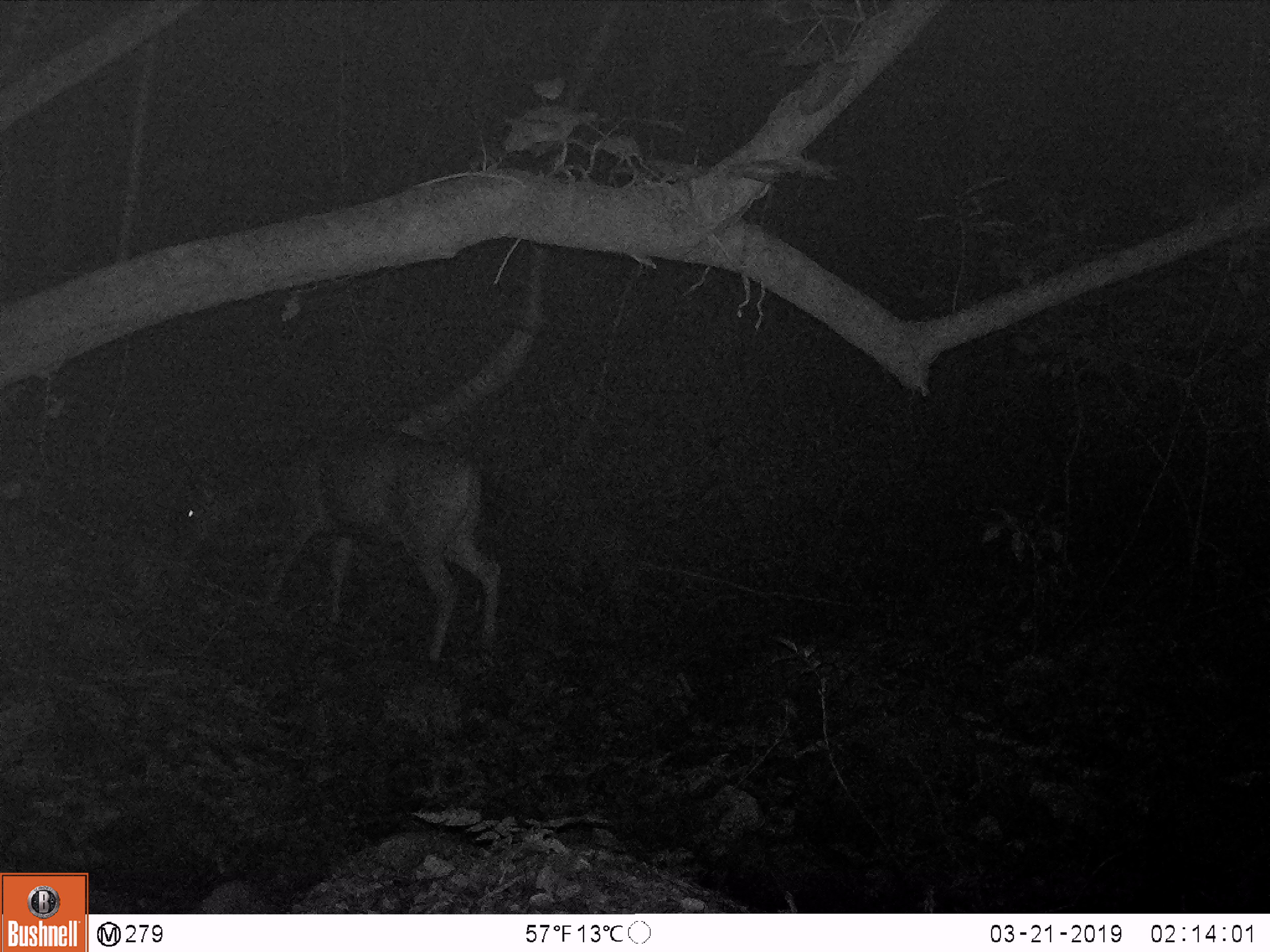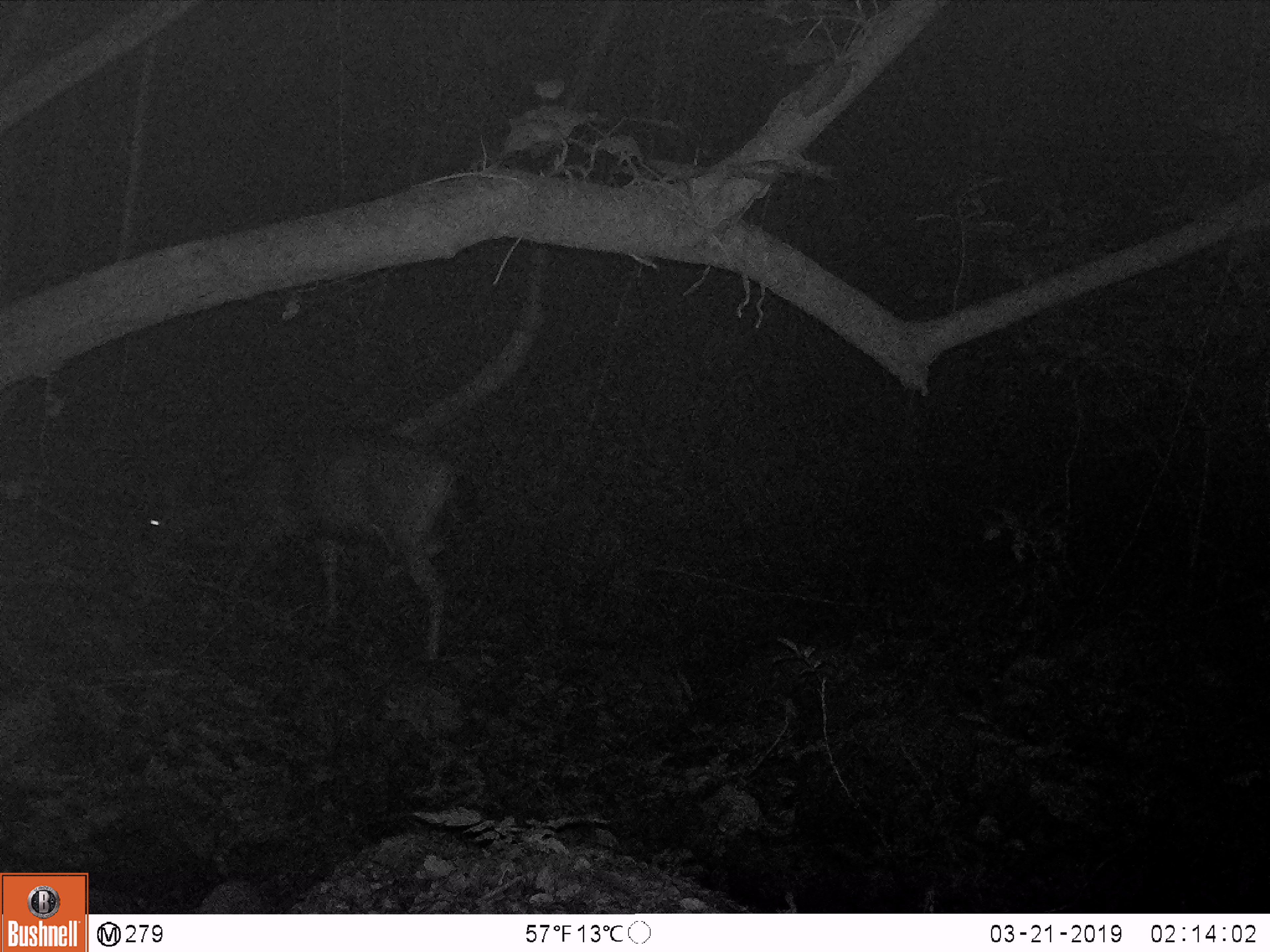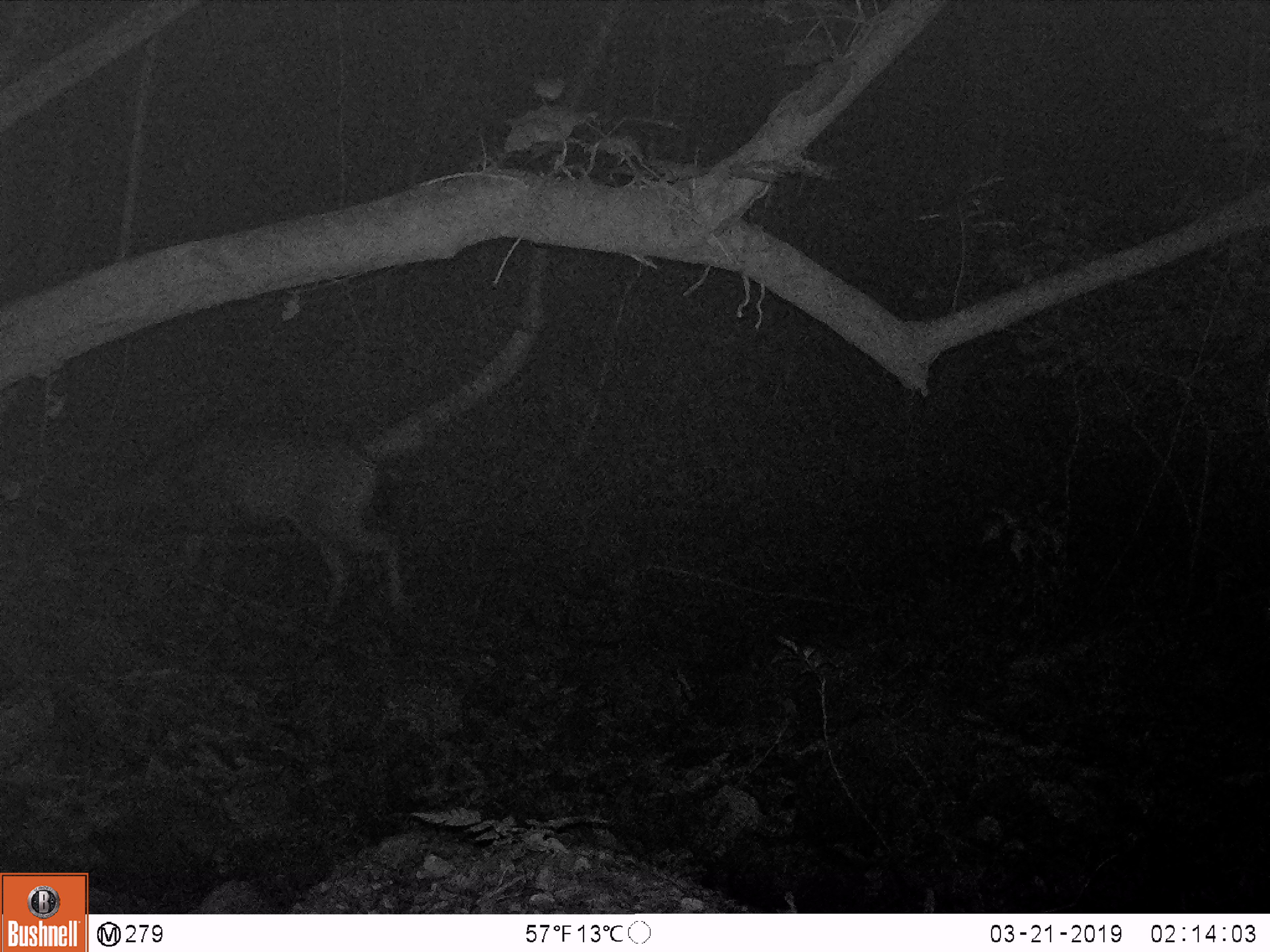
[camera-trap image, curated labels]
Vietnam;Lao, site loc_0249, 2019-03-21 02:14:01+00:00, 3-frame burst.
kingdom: Animalia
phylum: Chordata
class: Mammalia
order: Artiodactyla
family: Cervidae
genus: Rusa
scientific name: Rusa unicolor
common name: sambar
Sambar (Rusa unicolor). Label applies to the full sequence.